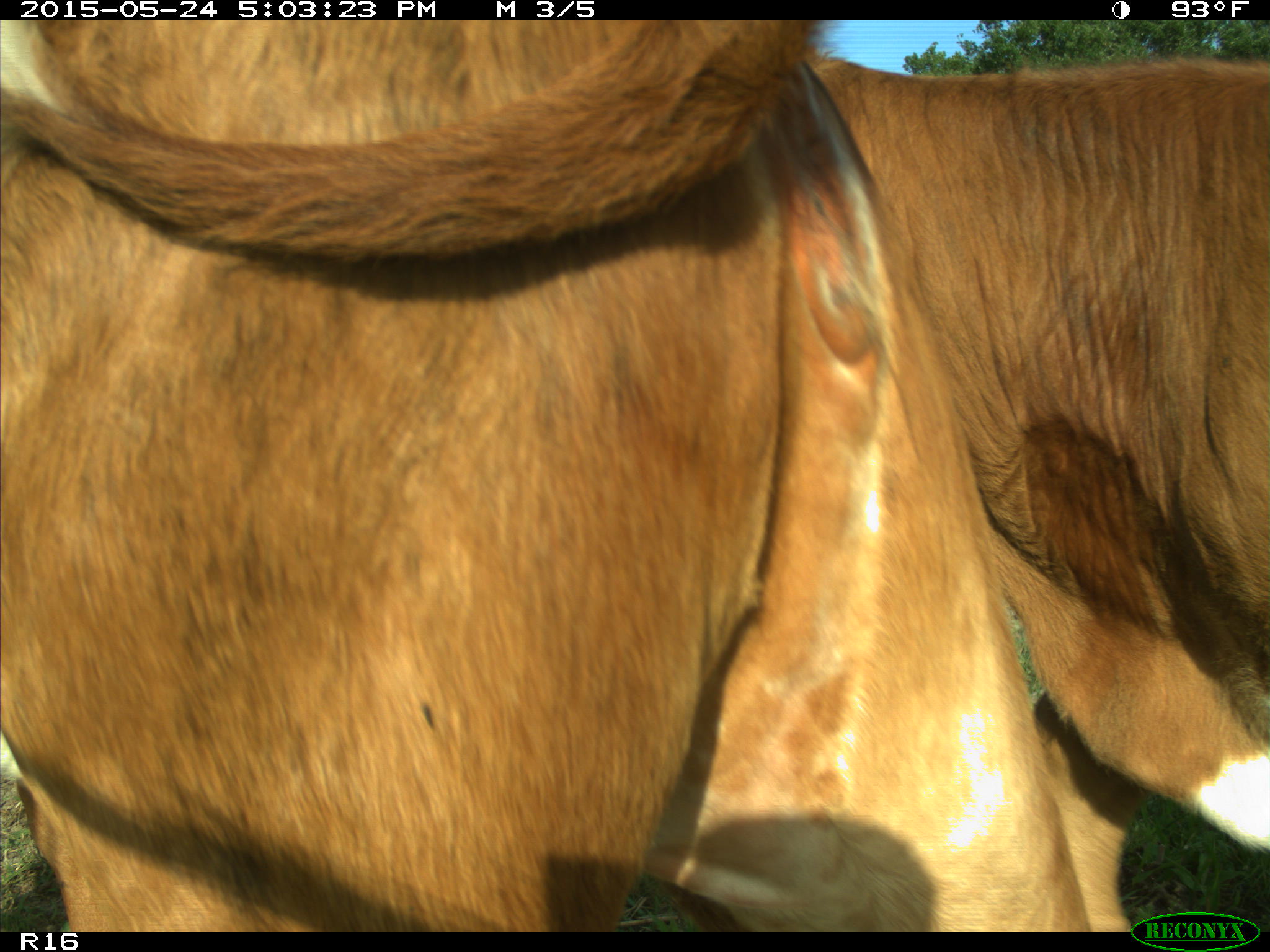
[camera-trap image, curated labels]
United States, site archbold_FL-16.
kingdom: Animalia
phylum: Chordata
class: Mammalia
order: Artiodactyla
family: Bovidae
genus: Bos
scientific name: Bos taurus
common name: domestic cow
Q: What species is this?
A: Bos taurus (domestic cow).